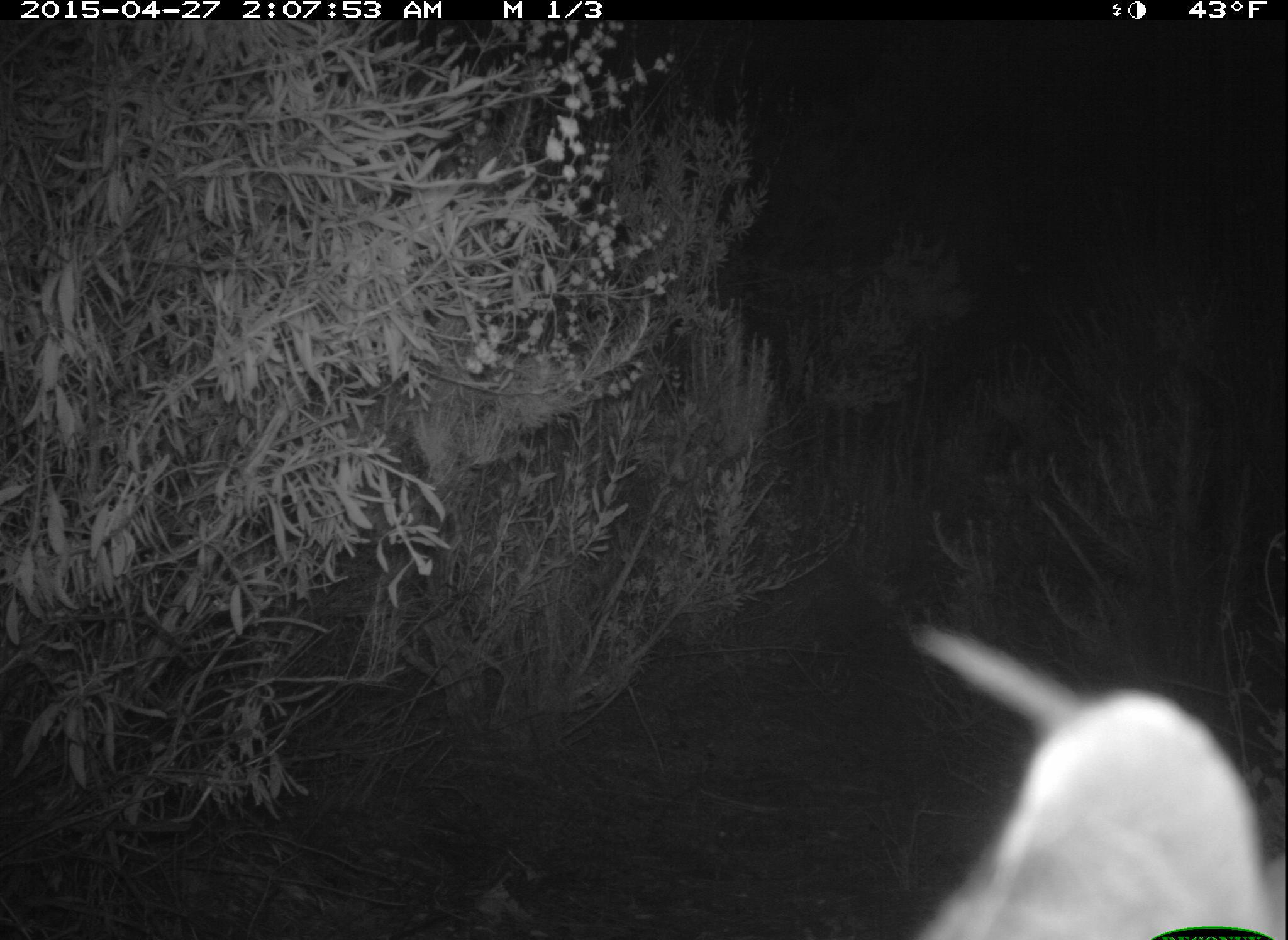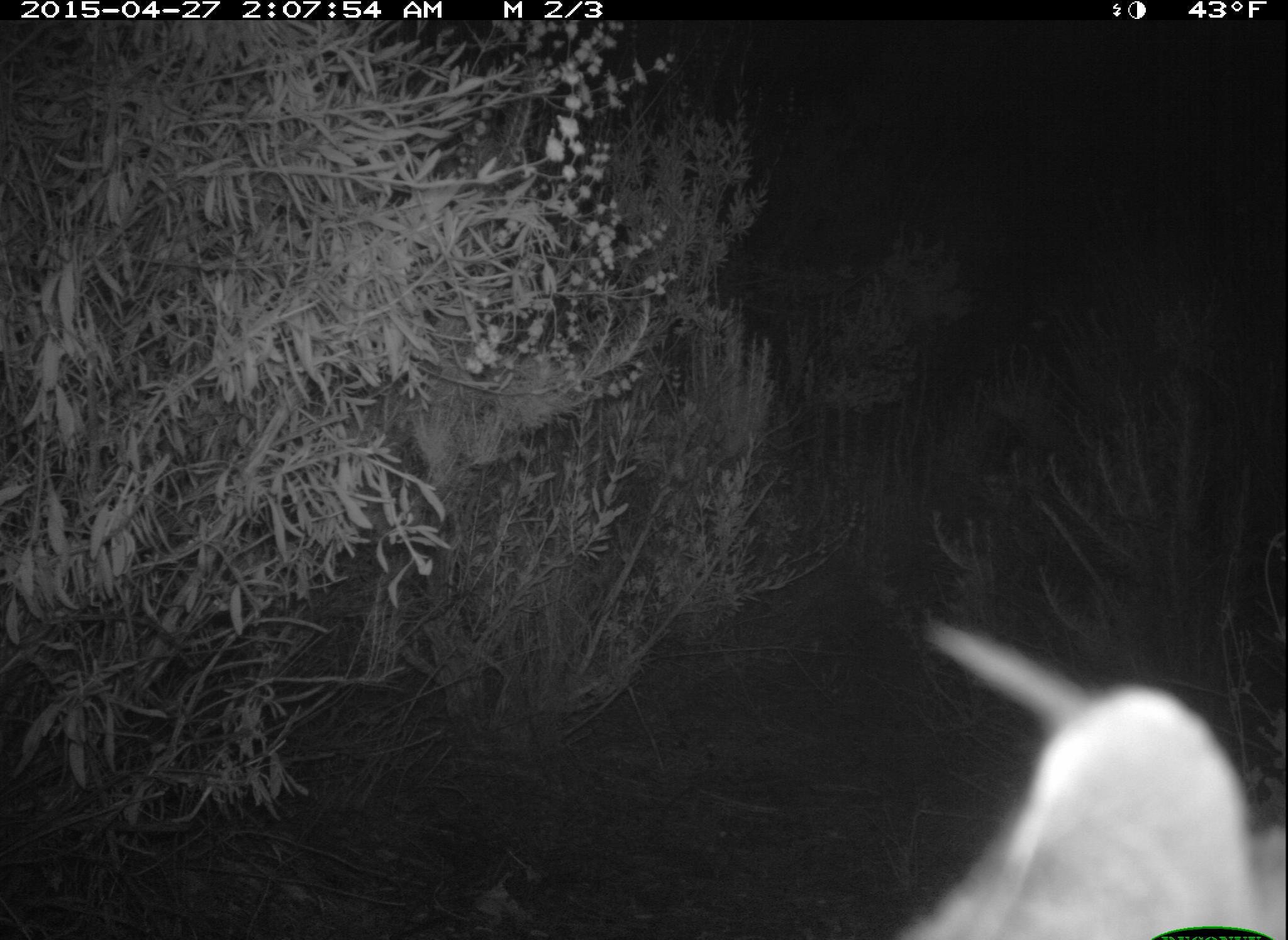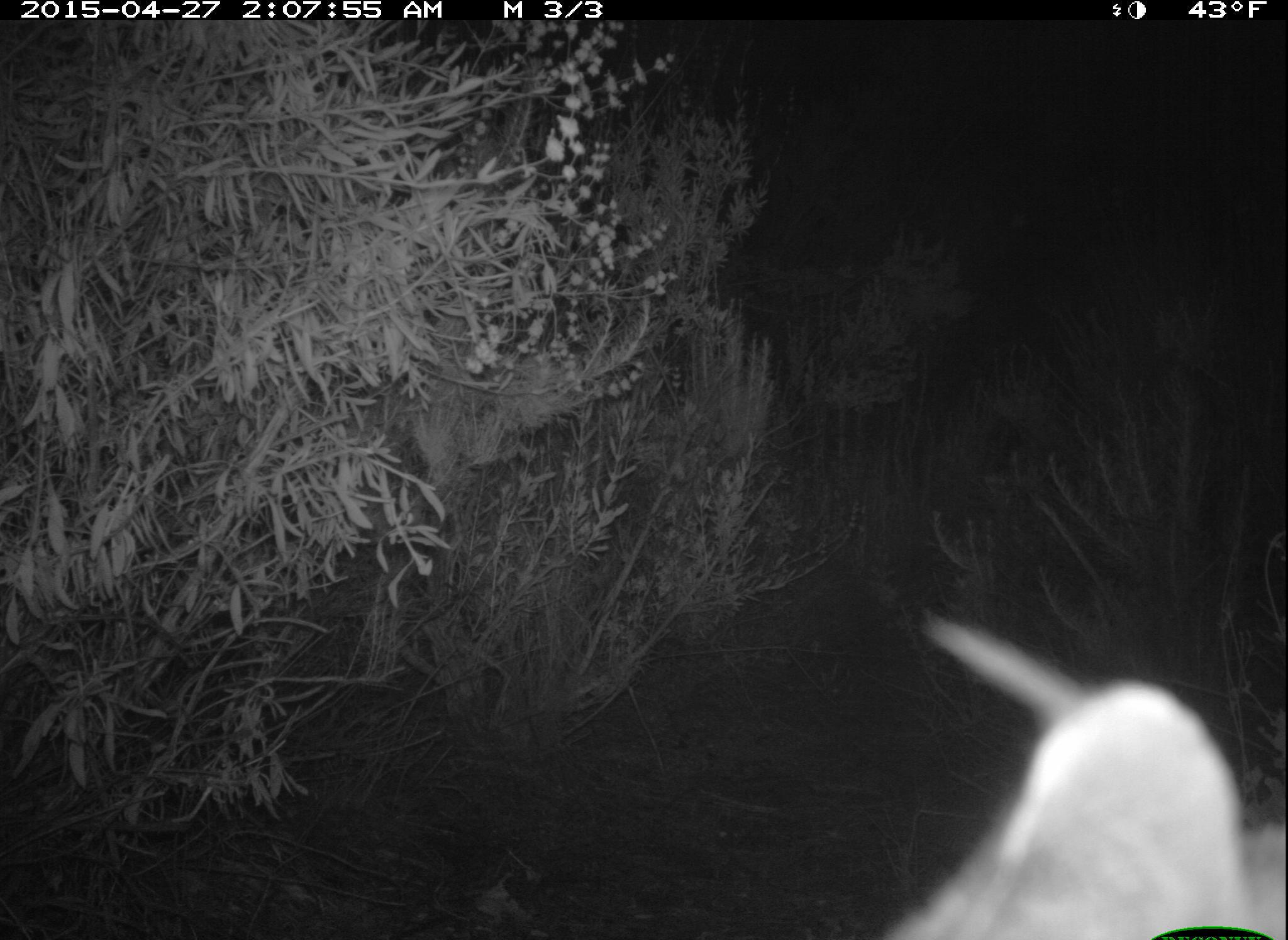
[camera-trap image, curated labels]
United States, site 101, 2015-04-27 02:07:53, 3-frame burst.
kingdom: Animalia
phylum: Chordata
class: Mammalia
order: Carnivora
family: Felidae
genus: Lynx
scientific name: Lynx rufus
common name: bobcat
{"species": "bobcat (Lynx rufus)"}